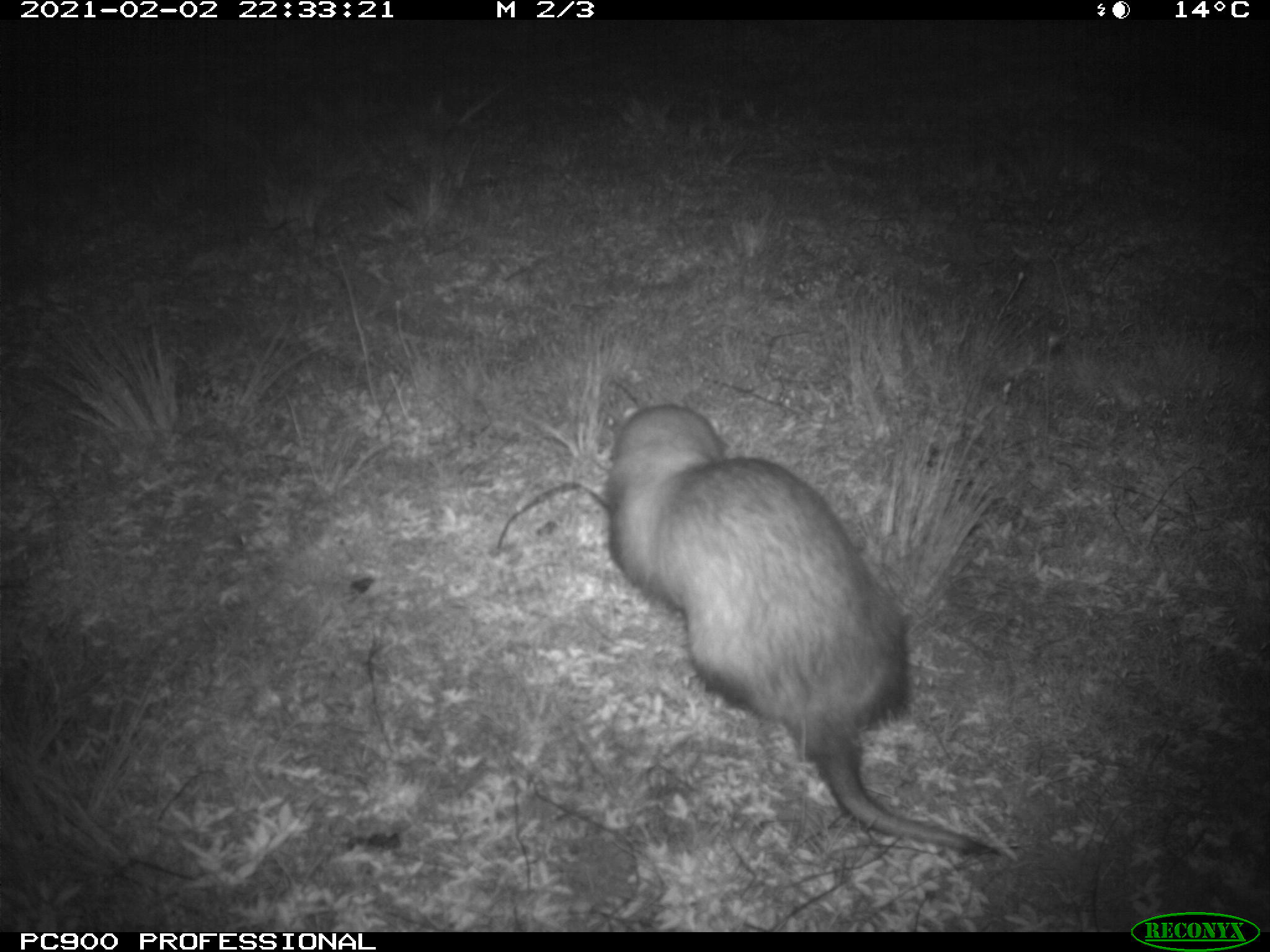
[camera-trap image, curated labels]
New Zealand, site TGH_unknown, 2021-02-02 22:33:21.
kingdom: Animalia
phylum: Chordata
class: Mammalia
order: Carnivora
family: Mustelidae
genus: Mustela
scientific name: Mustela furo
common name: ferret